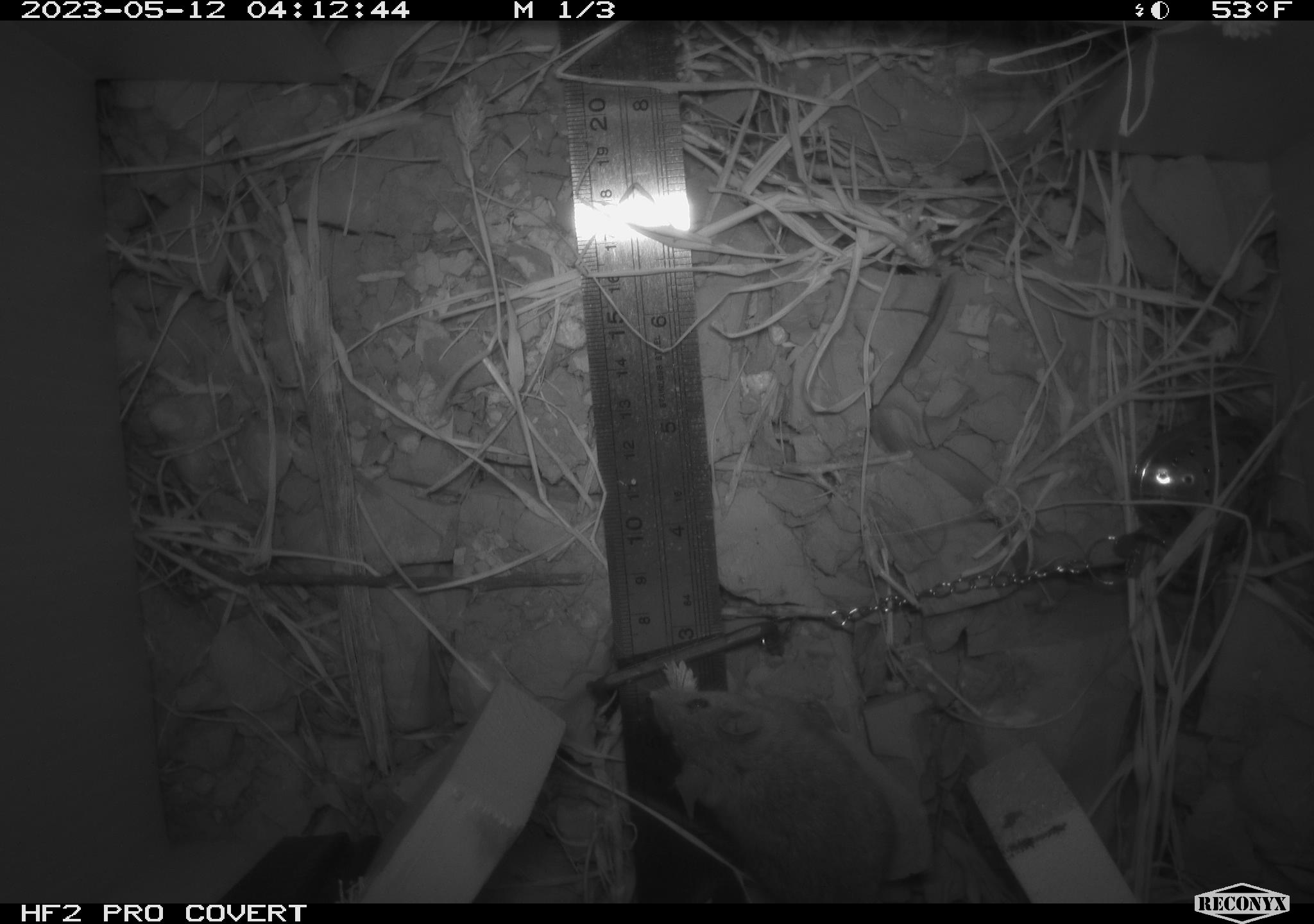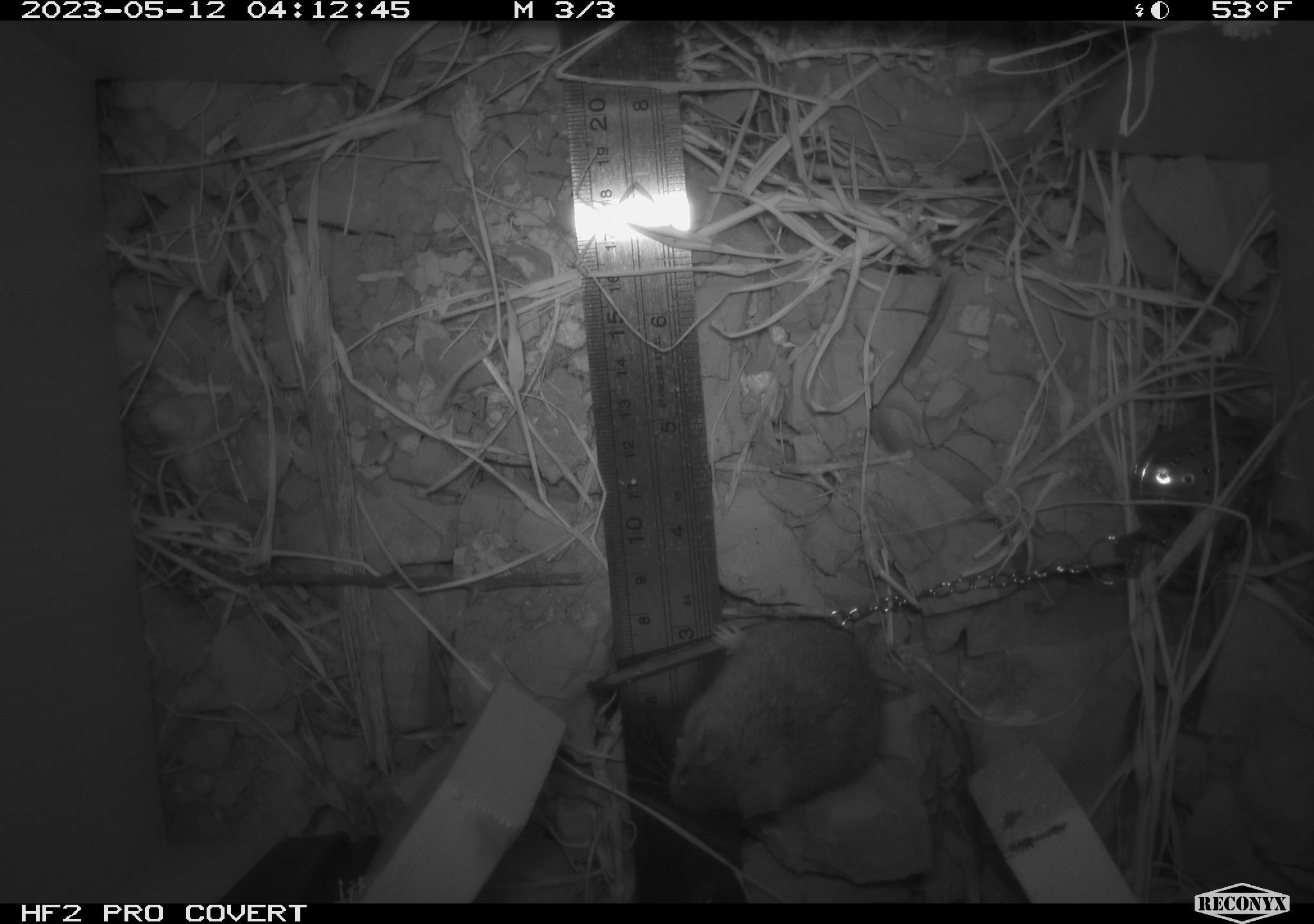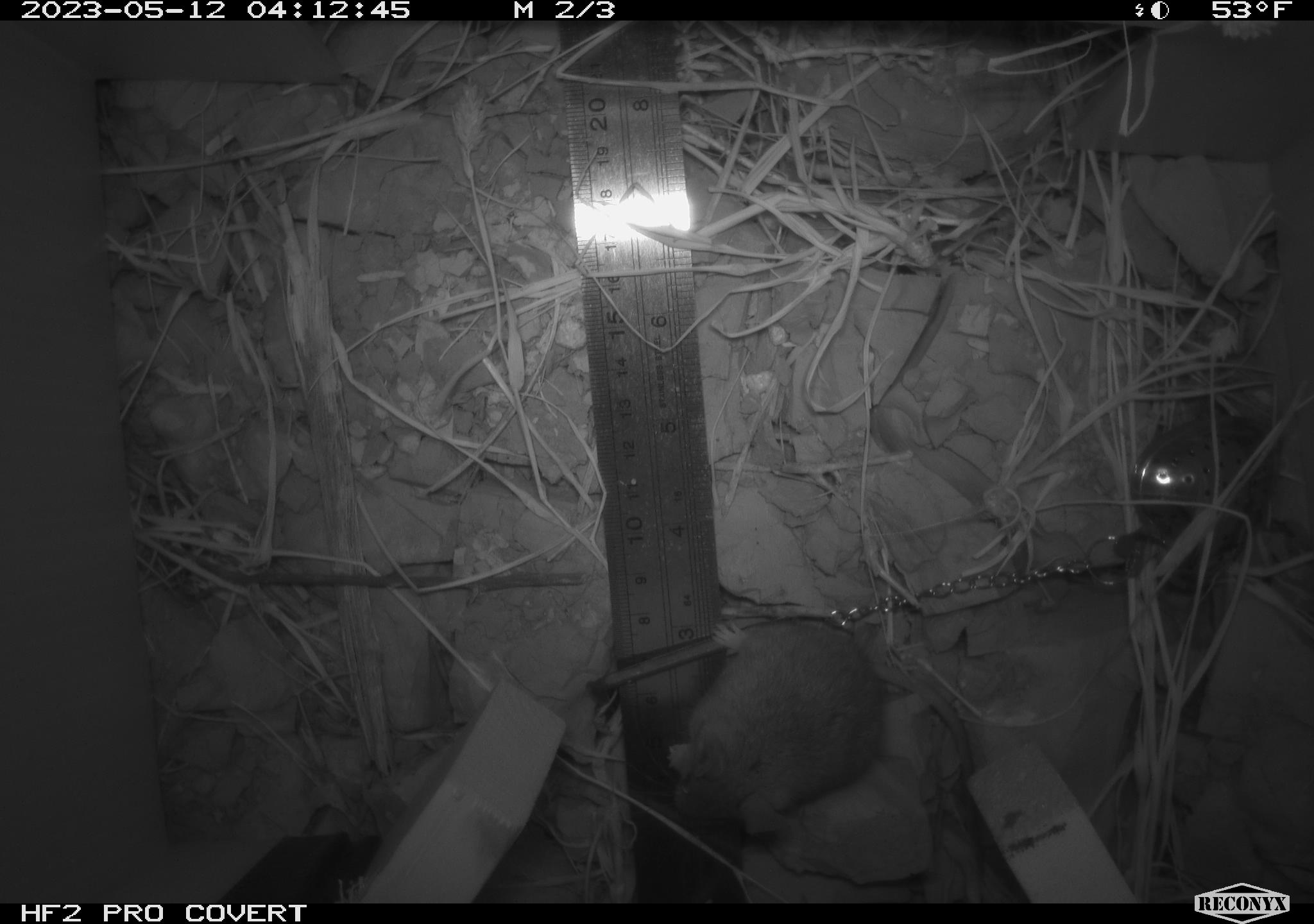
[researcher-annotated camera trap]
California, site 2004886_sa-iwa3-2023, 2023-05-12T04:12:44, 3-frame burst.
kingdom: Animalia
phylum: Chordata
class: Mammalia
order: Rodentia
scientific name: Rodentia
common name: mouse species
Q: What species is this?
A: Mouse species (Rodentia).